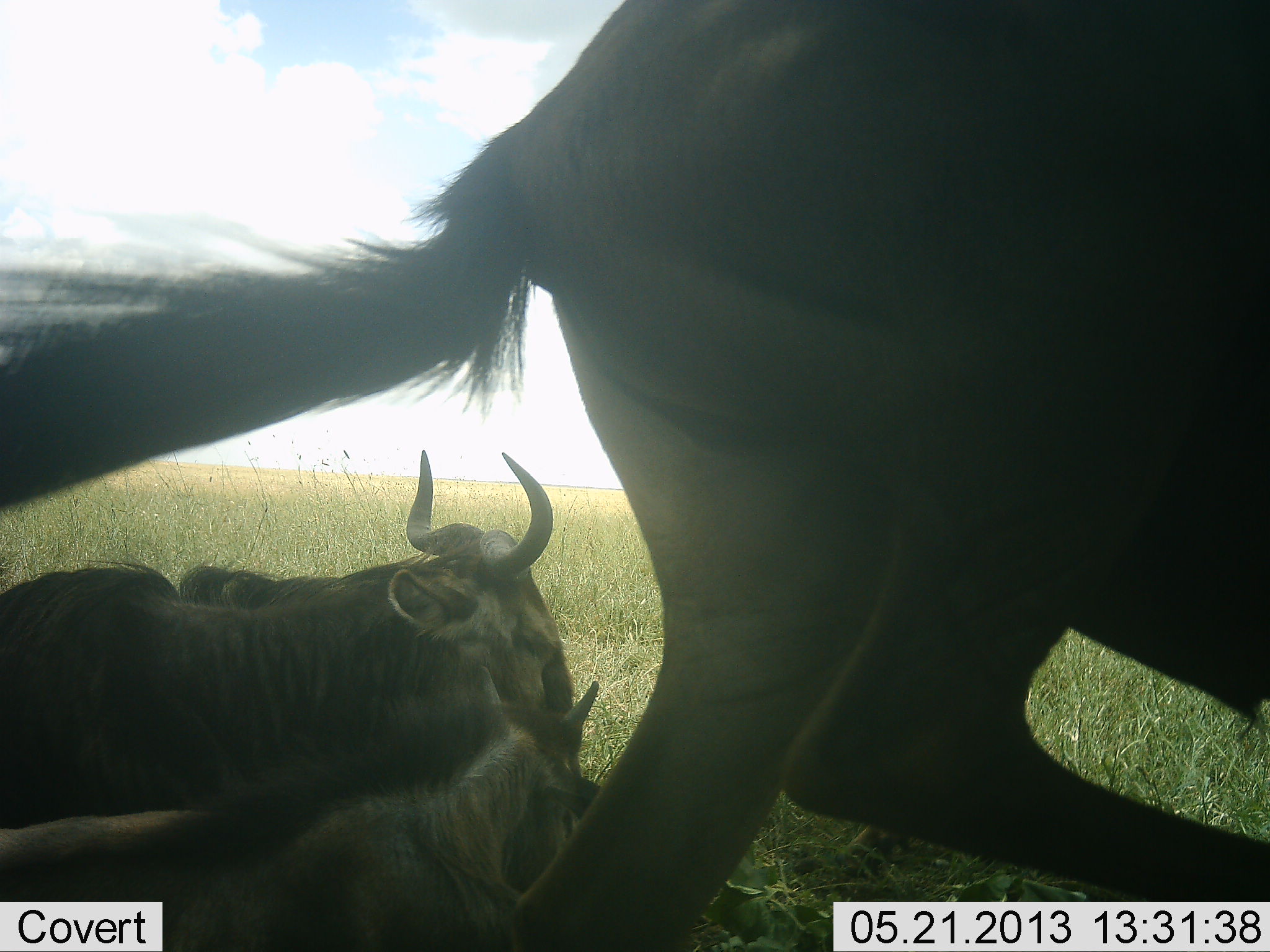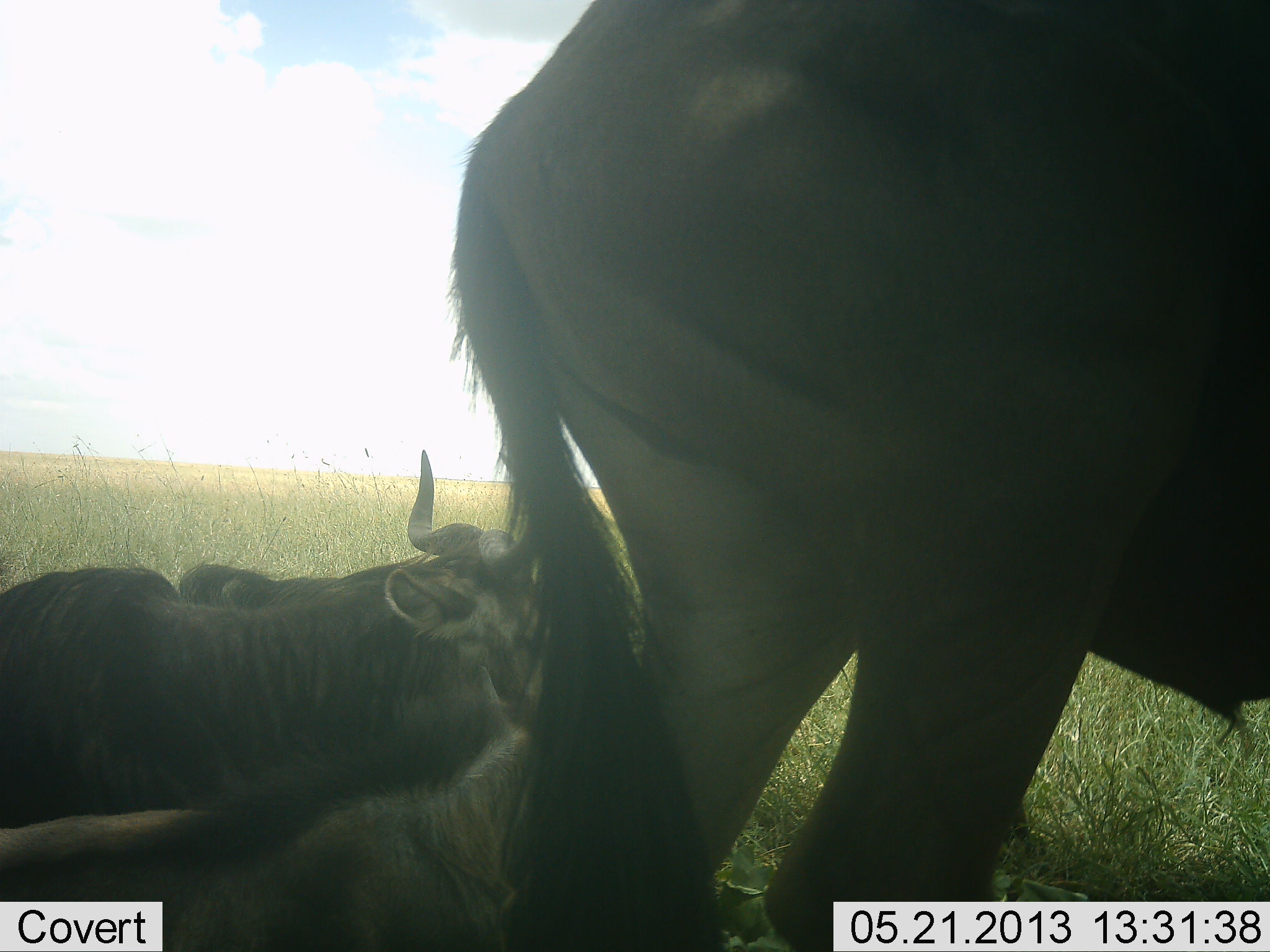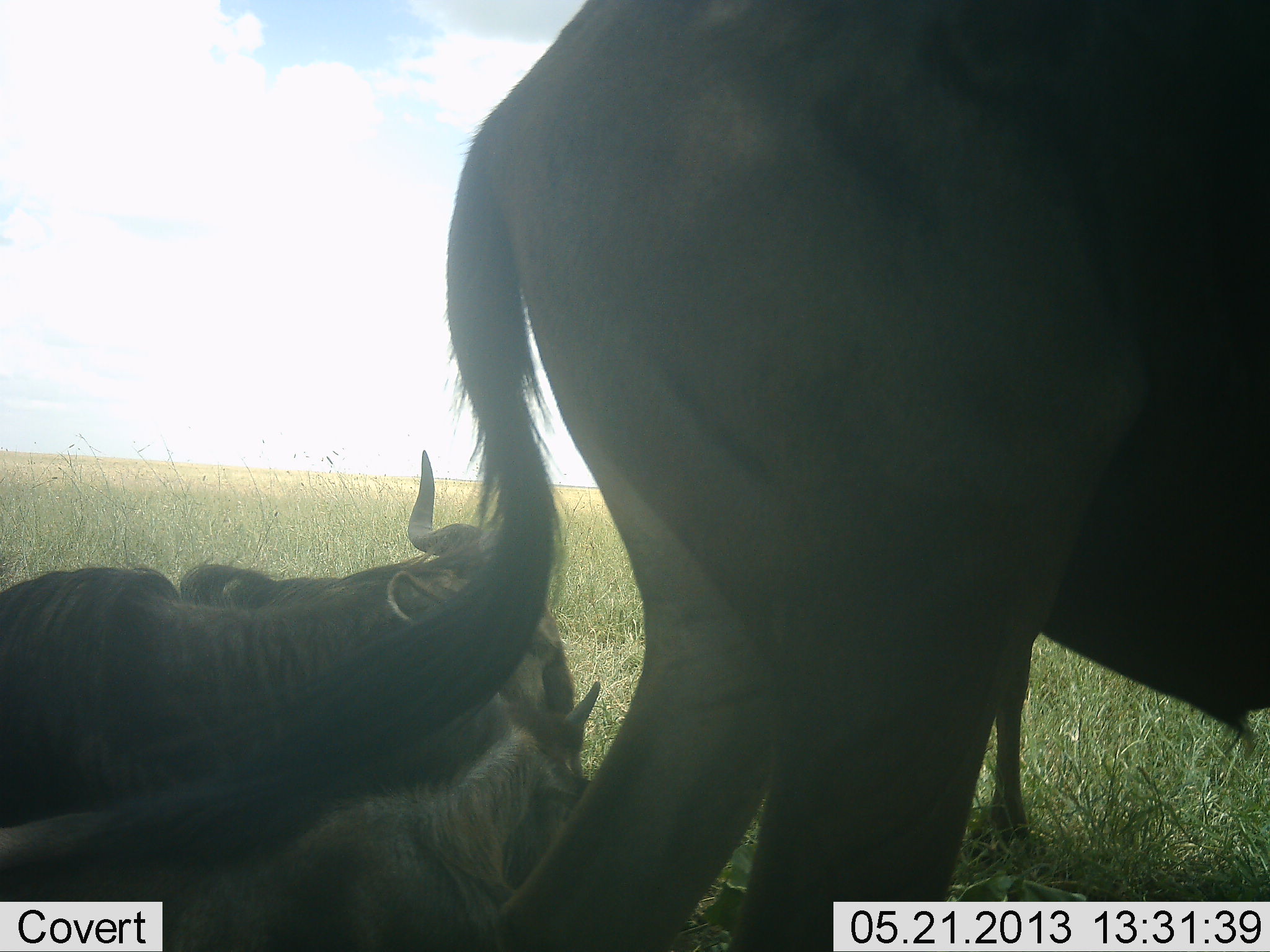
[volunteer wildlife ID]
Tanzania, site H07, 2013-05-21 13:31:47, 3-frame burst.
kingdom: Animalia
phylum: Chordata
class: Mammalia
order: Artiodactyla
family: Bovidae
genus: Connochaetes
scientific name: Connochaetes taurinus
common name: blue wildebeest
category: wildebeest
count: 4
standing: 86%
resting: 100%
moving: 21%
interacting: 0%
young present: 79%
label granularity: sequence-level